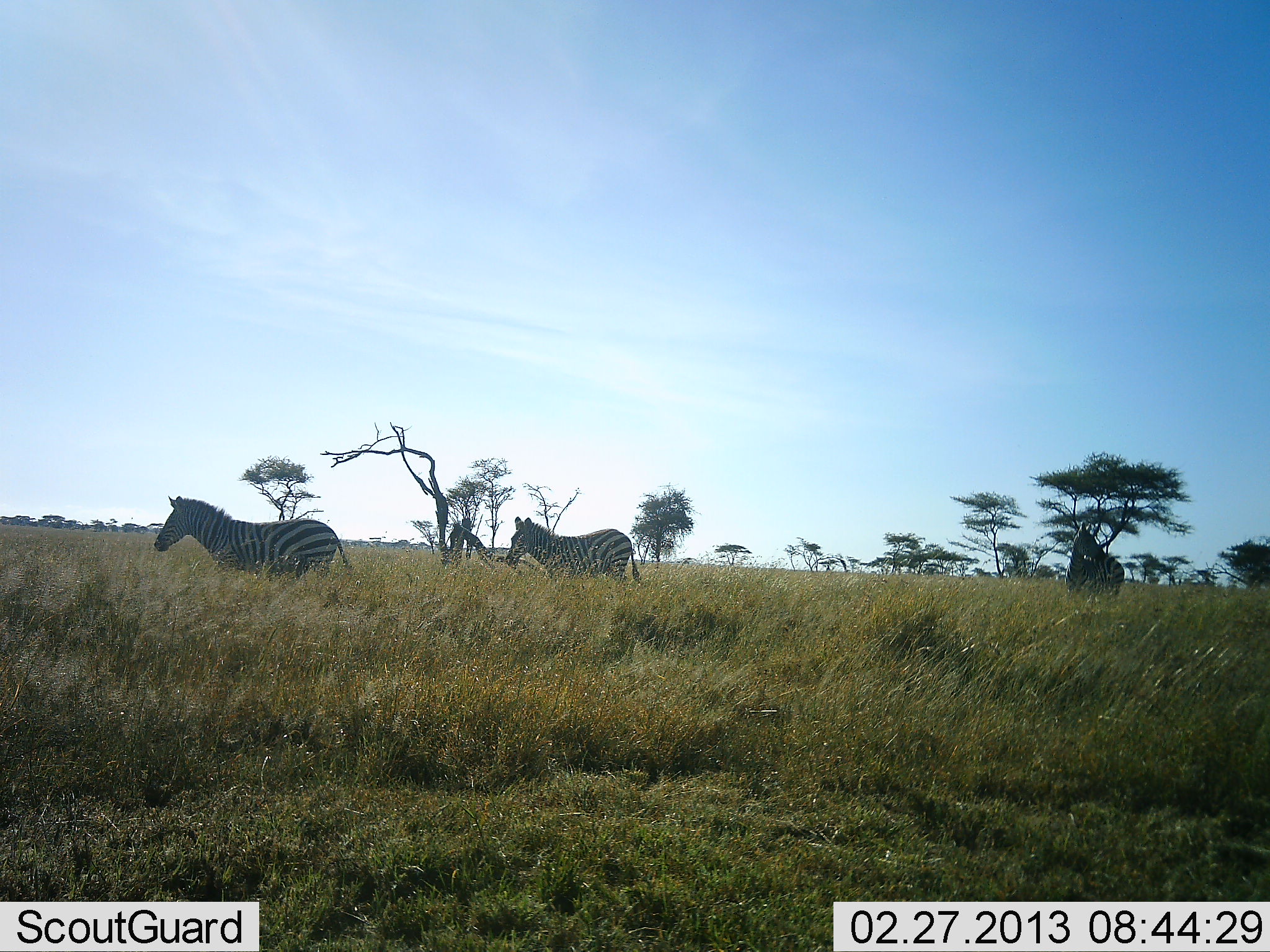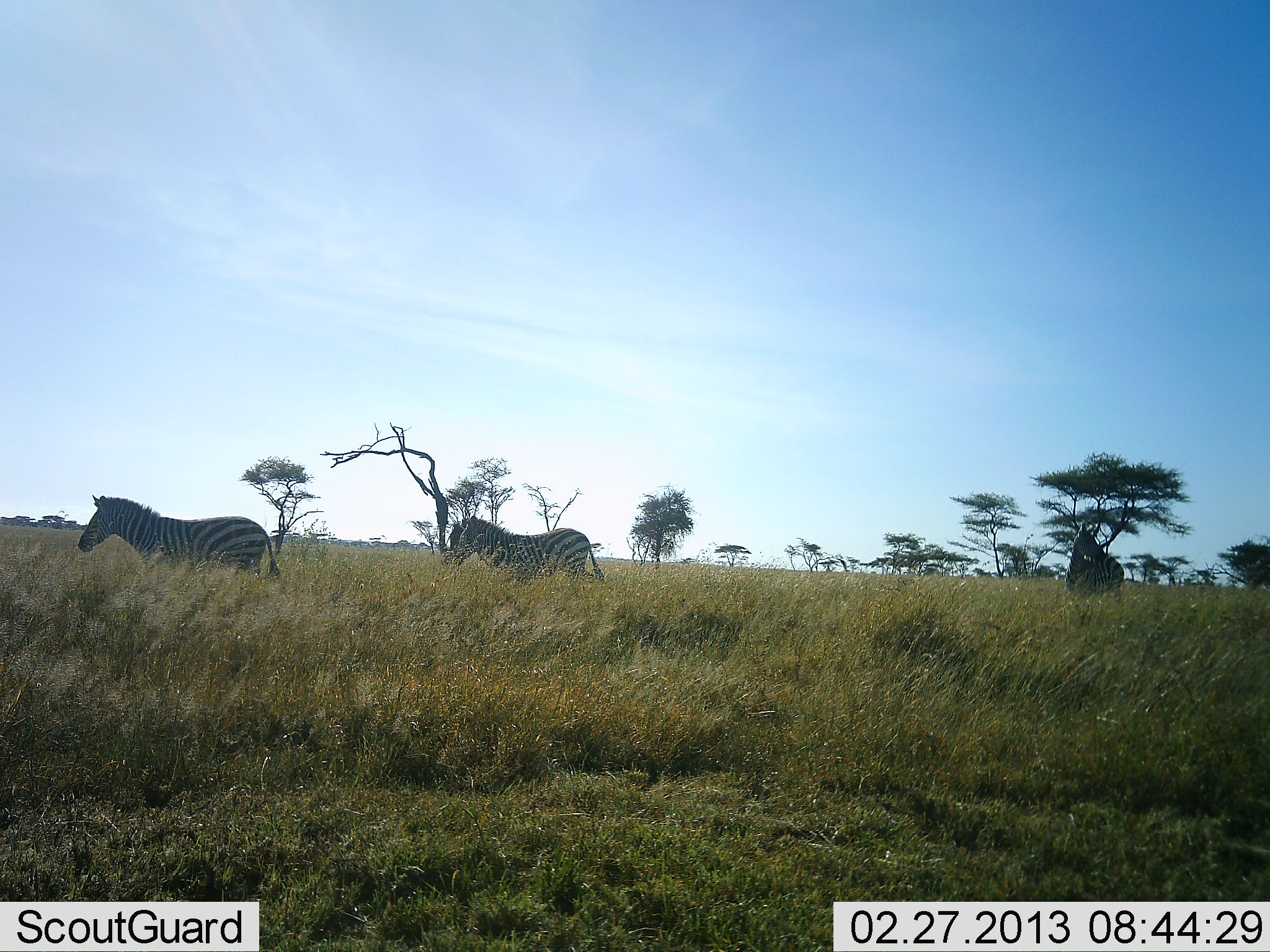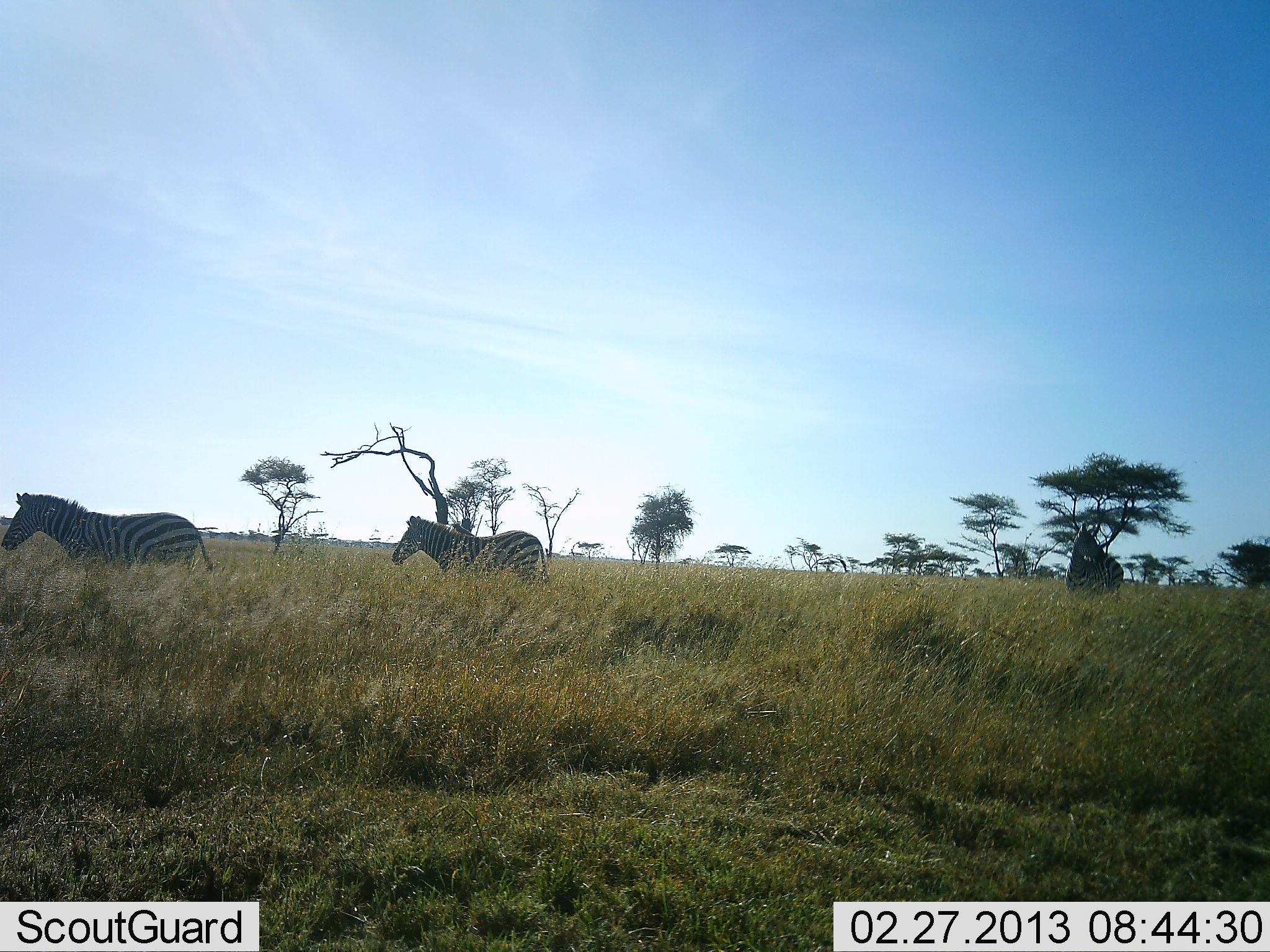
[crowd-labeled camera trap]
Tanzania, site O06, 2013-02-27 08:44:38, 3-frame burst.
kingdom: Animalia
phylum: Chordata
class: Mammalia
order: Perissodactyla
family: Equidae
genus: Equus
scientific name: Equus quagga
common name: plains zebra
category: zebra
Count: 3.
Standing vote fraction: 50%.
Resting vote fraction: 0%.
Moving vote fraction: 92%.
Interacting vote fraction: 0%.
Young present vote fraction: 0%.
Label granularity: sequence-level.